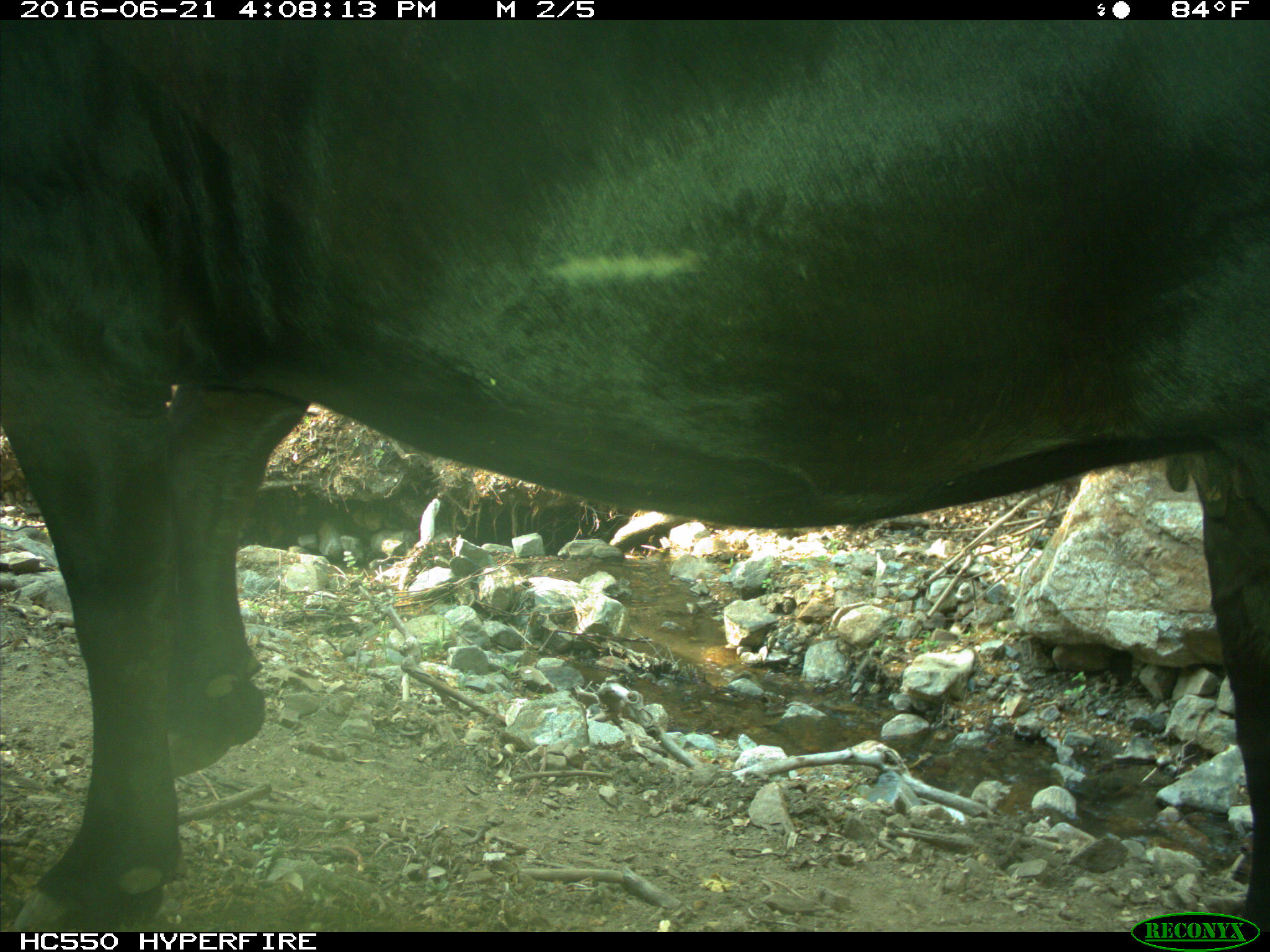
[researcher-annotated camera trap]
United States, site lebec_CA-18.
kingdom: Animalia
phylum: Chordata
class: Mammalia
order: Artiodactyla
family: Bovidae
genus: Bos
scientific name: Bos taurus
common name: domestic cow